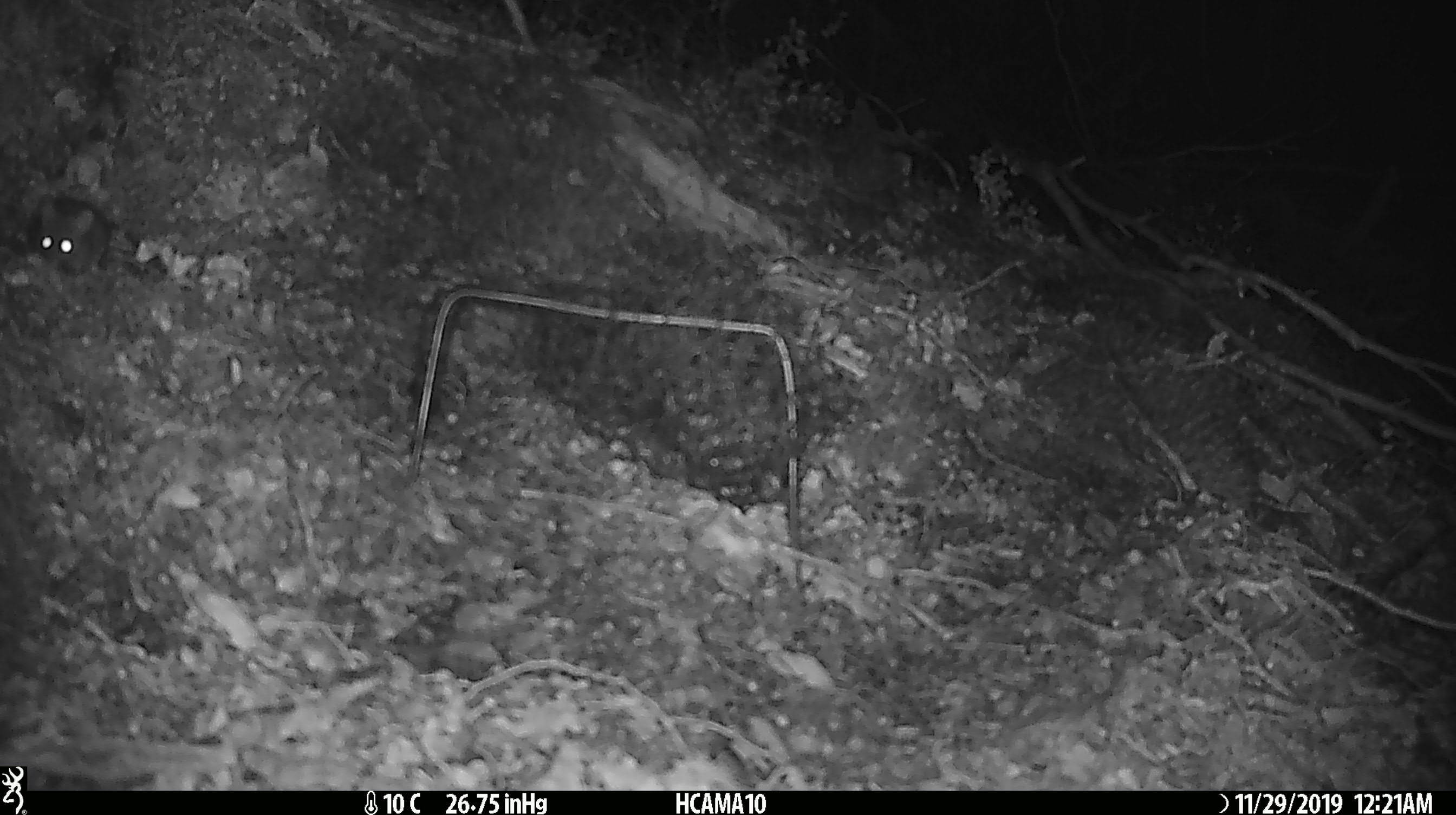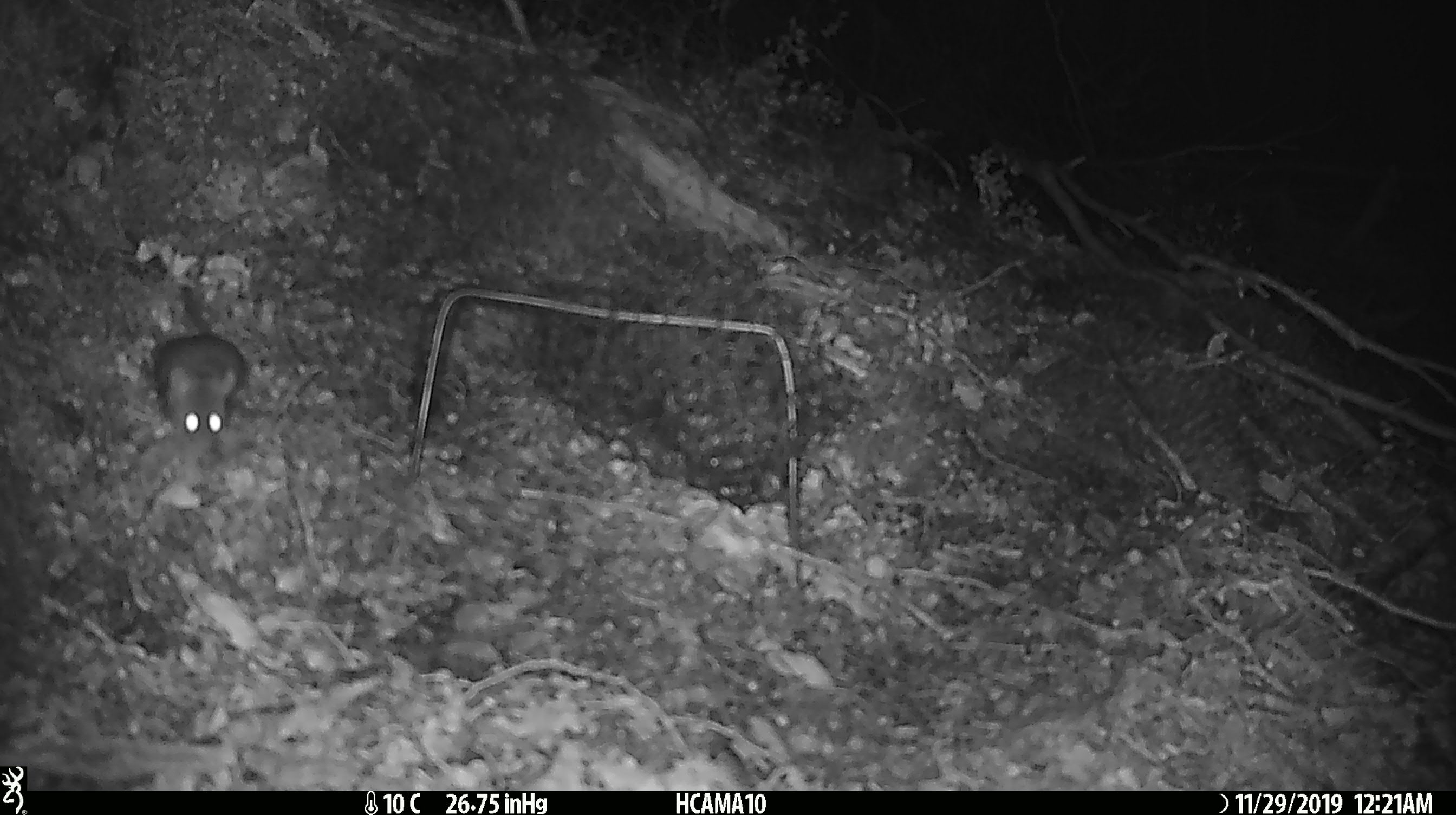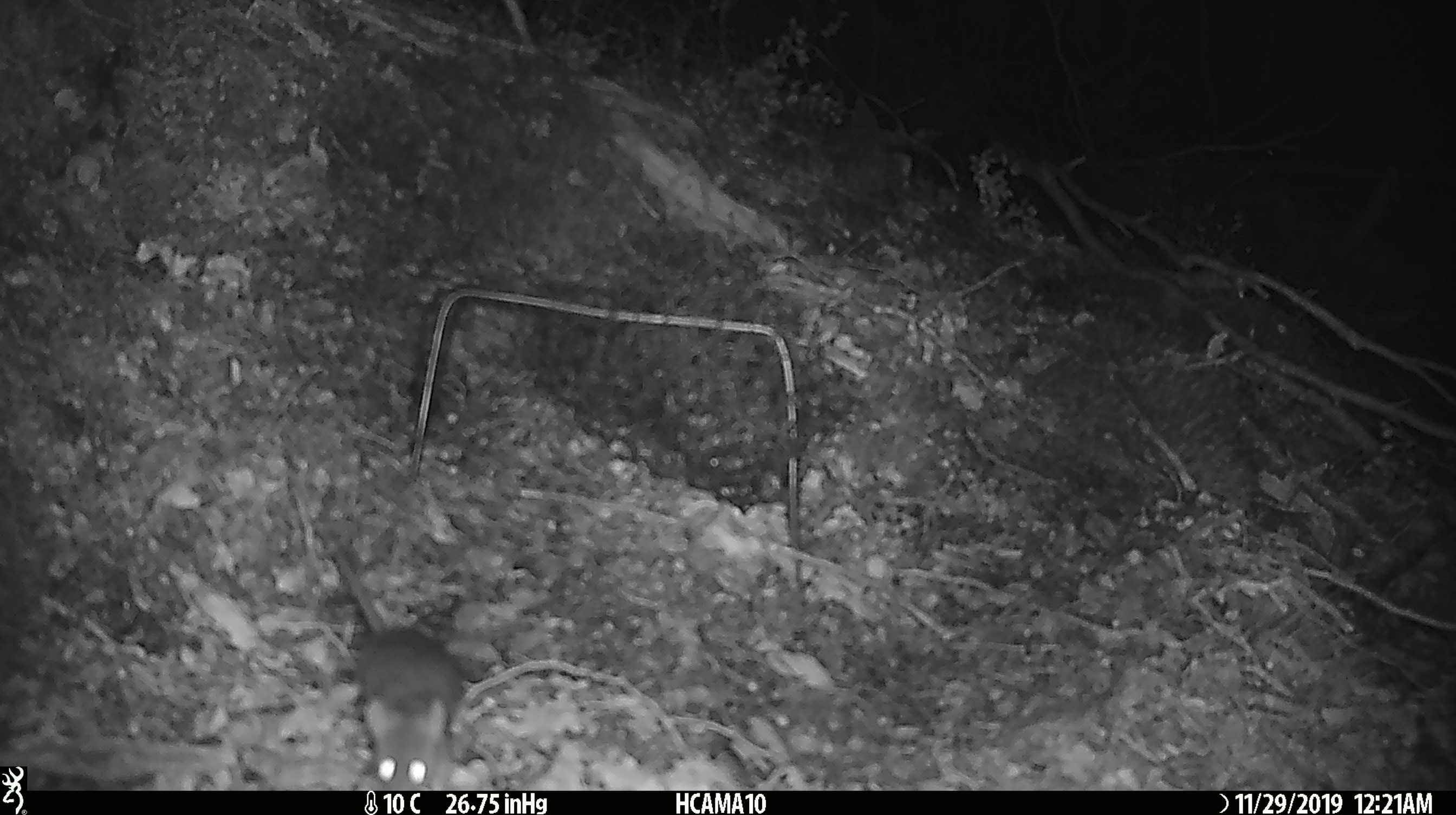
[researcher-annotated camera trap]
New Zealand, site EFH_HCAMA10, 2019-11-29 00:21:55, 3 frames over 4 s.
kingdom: Animalia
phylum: Chordata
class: Mammalia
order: Rodentia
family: Muridae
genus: Mus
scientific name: Mus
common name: mouse